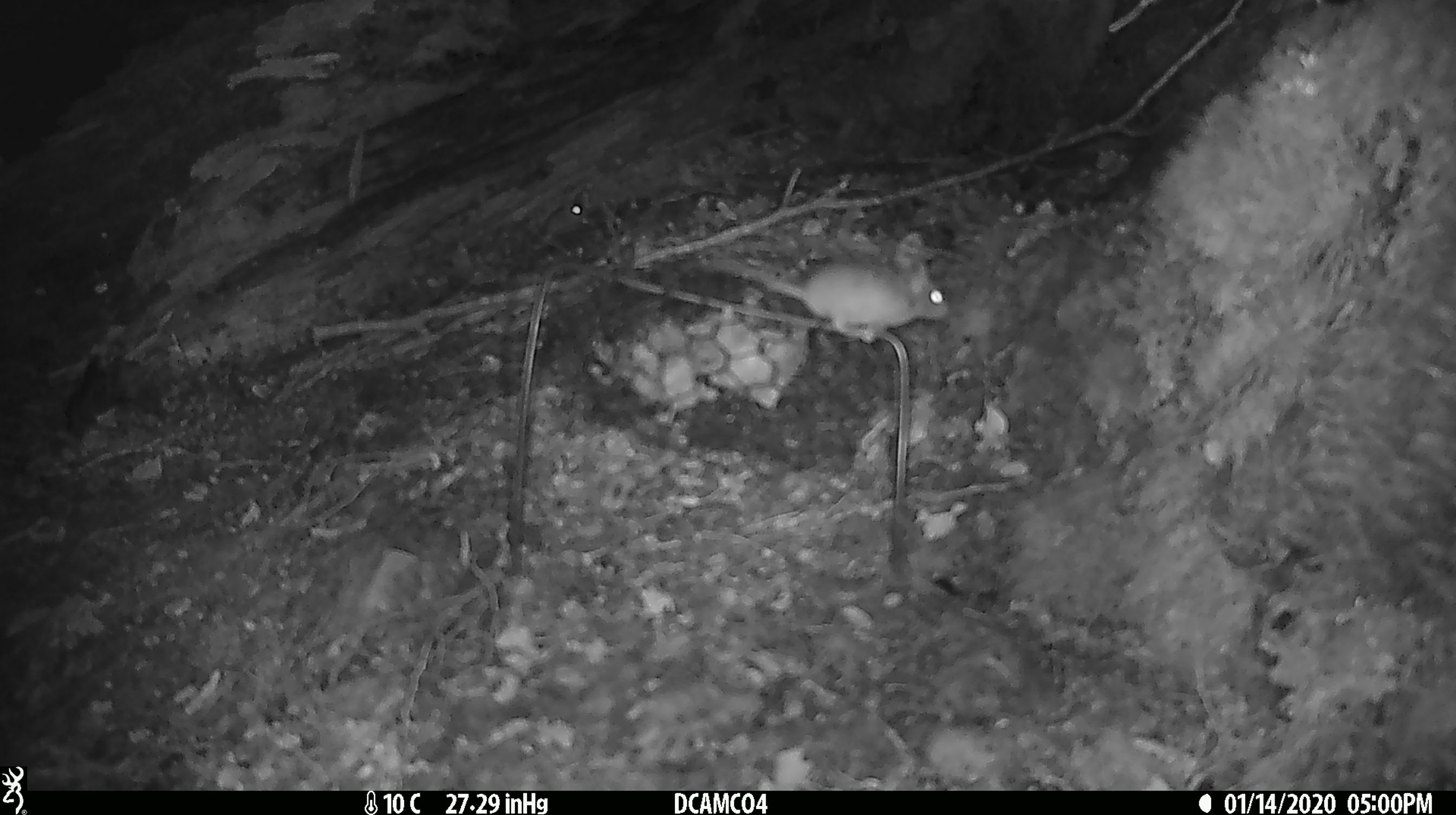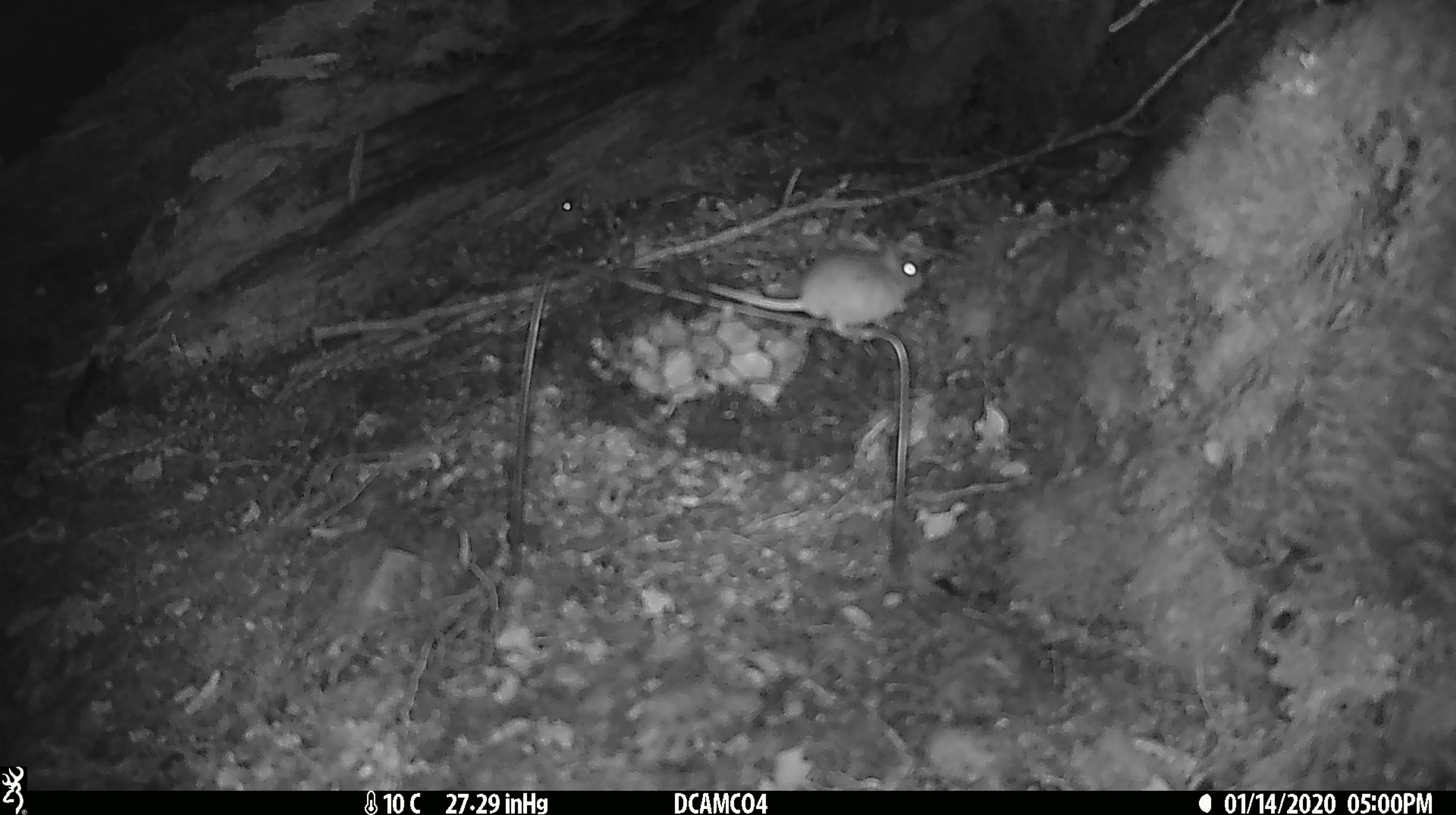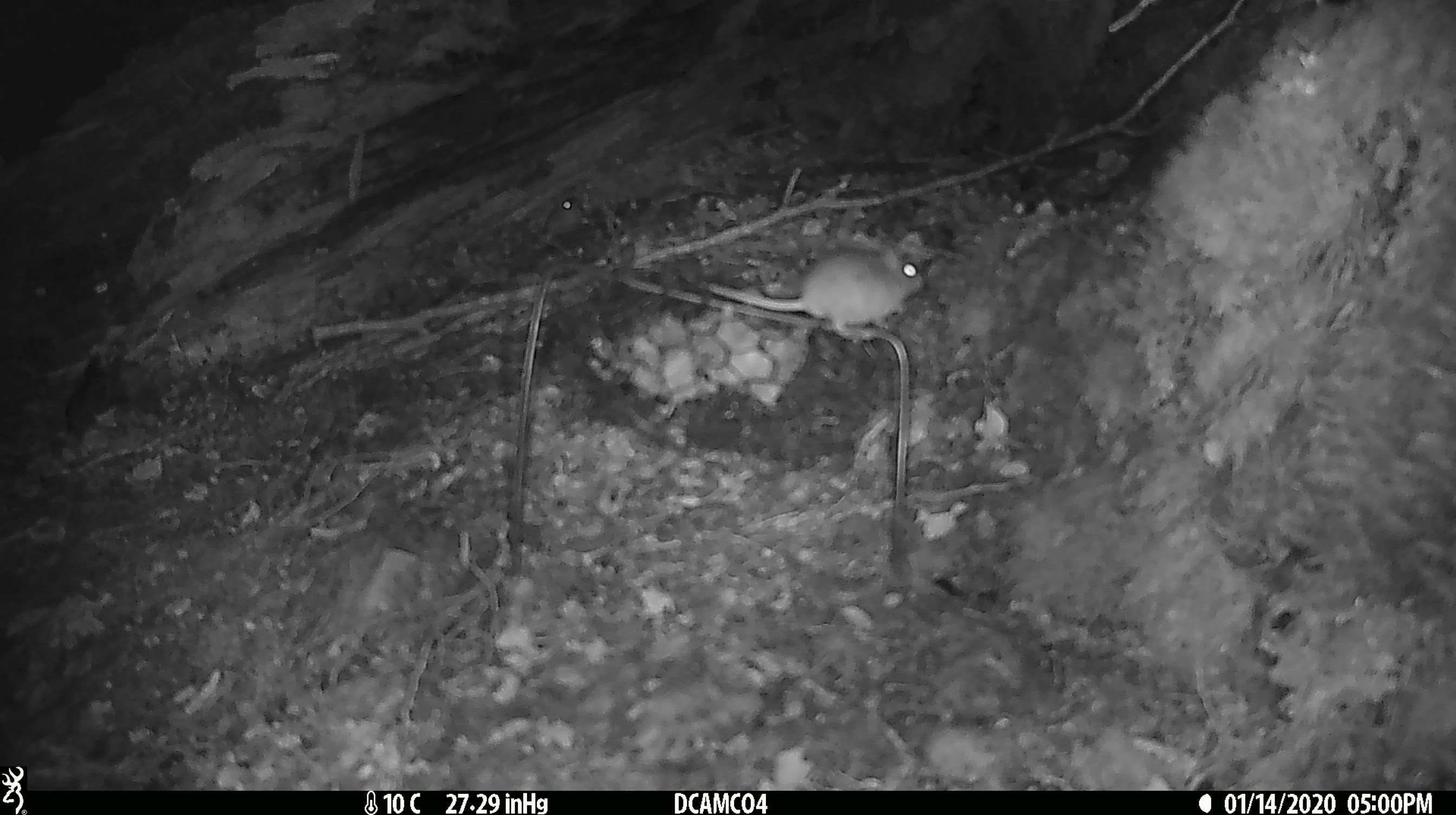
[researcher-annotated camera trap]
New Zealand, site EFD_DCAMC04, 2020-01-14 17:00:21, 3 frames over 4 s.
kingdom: Animalia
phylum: Chordata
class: Mammalia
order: Rodentia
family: Muridae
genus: Mus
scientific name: Mus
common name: mouse